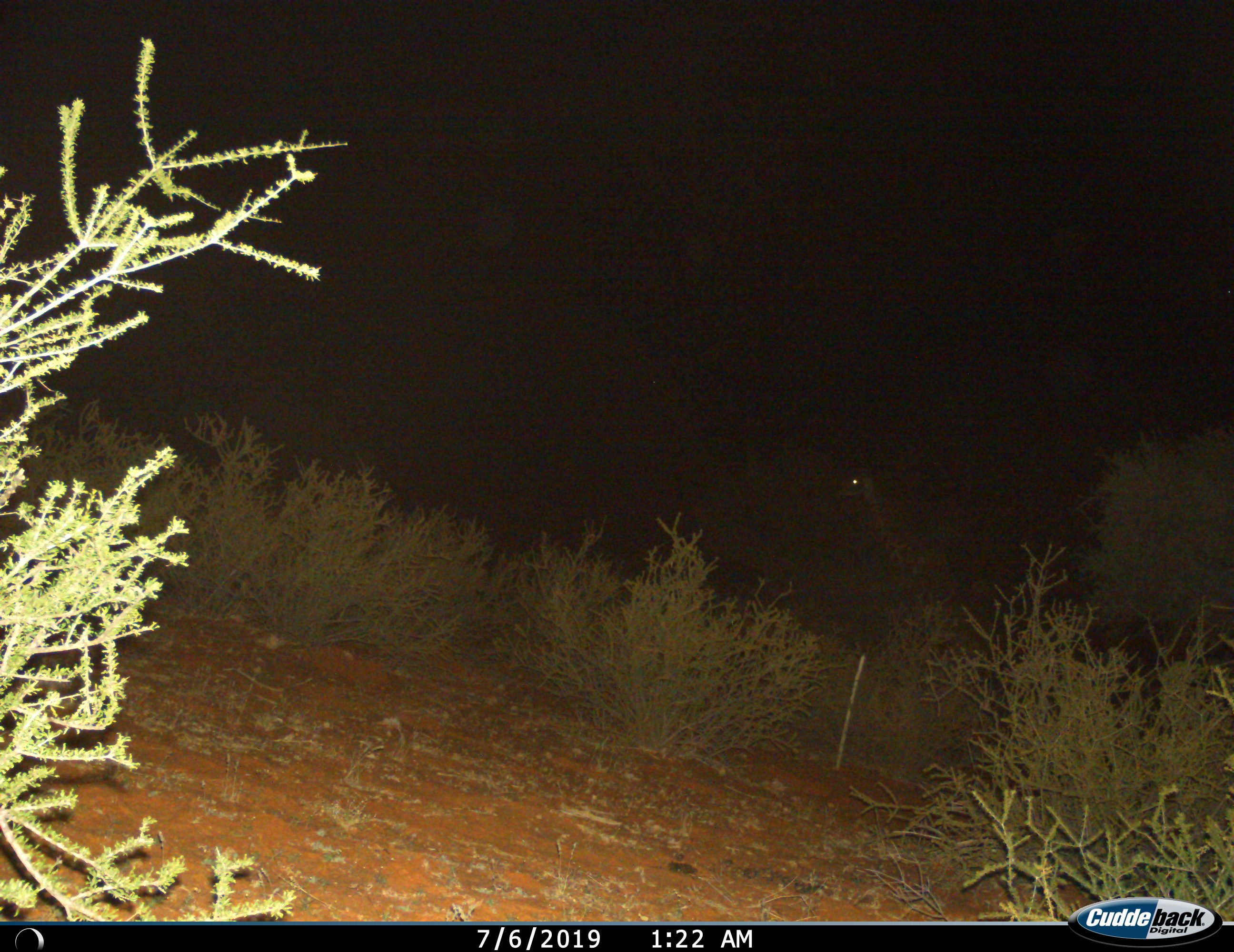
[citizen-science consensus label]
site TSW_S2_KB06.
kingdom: Animalia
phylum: Chordata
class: Mammalia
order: Artiodactyla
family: Giraffidae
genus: Giraffa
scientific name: Giraffa camelopardalis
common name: giraffe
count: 1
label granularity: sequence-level